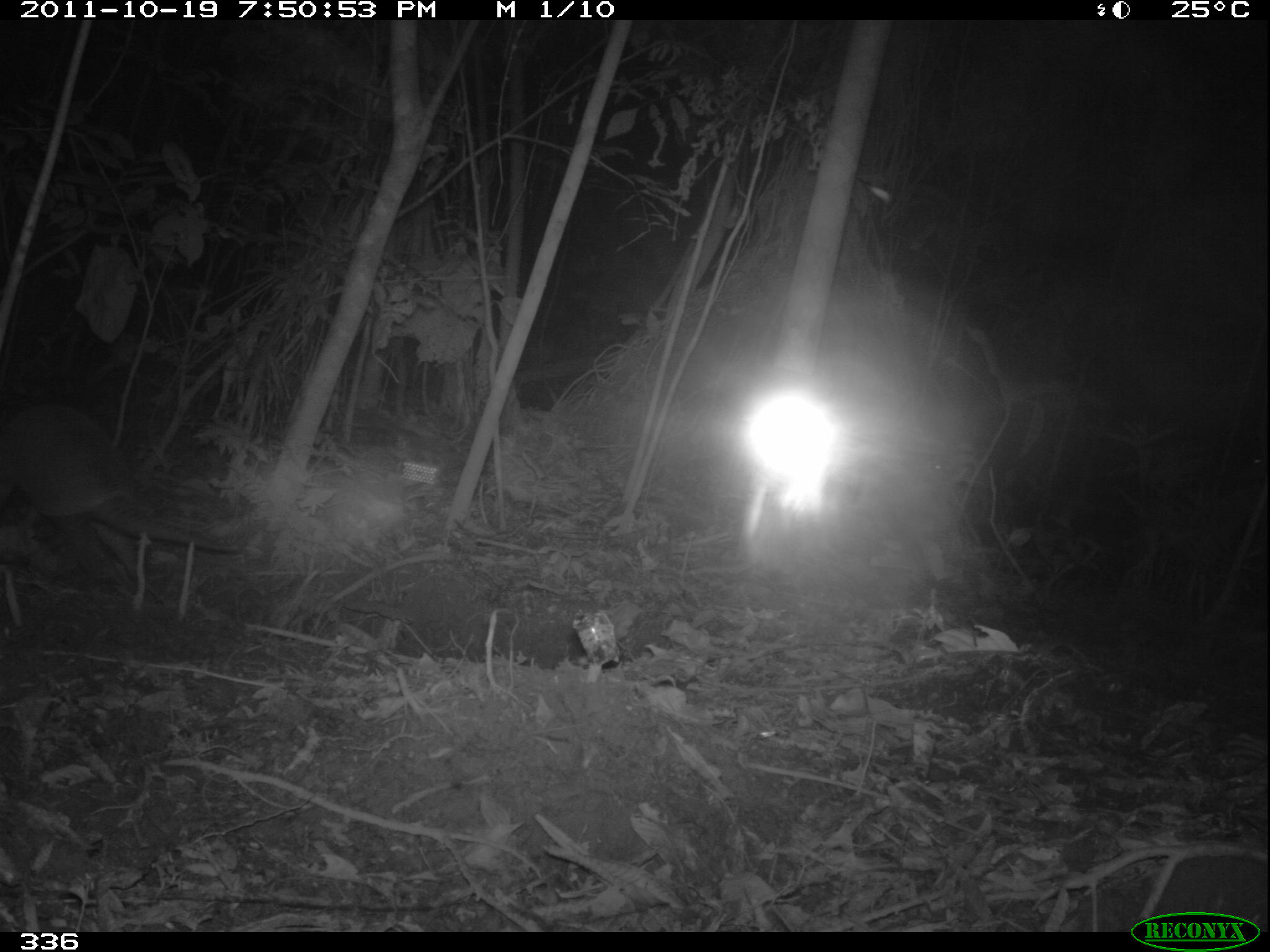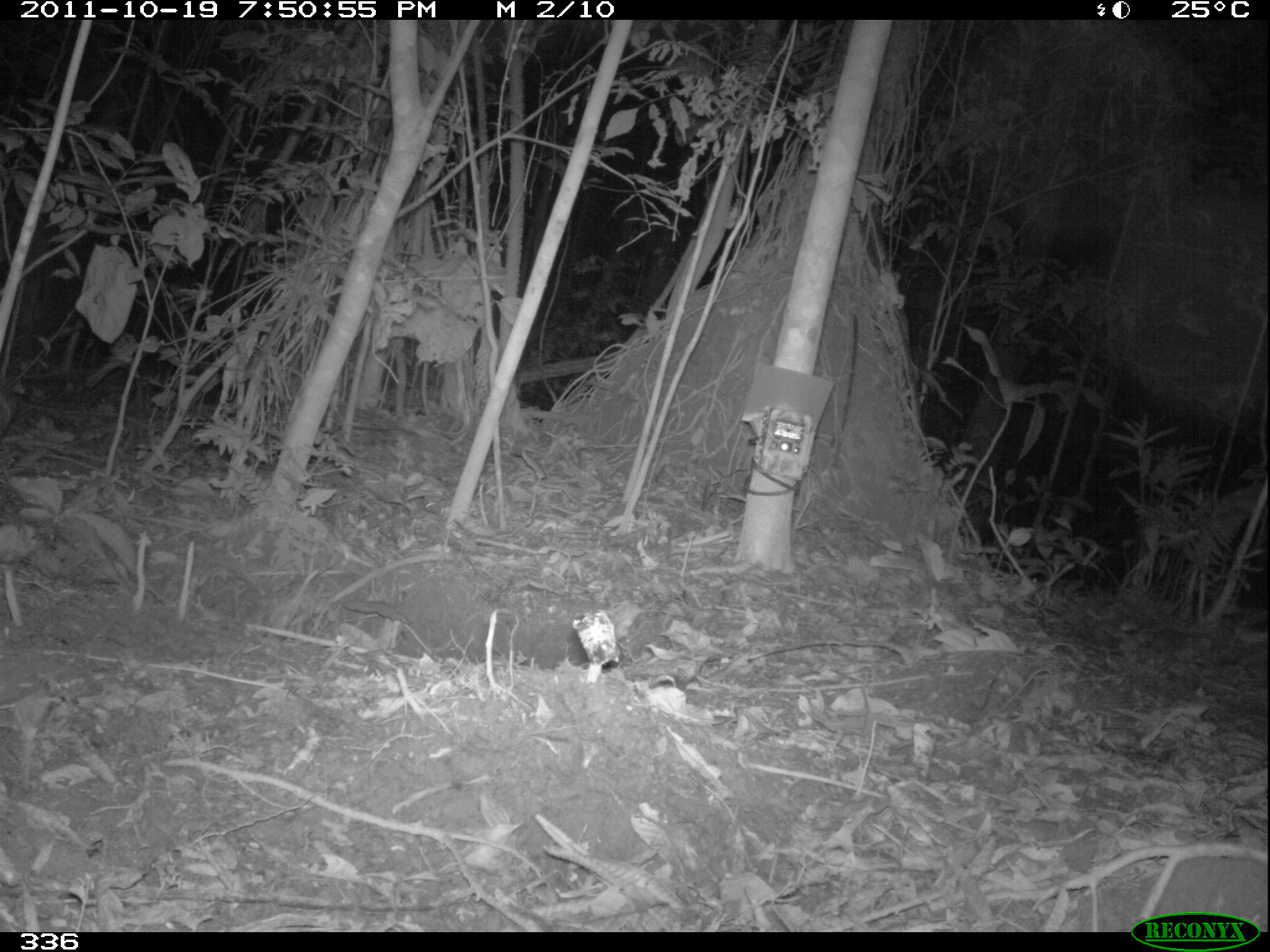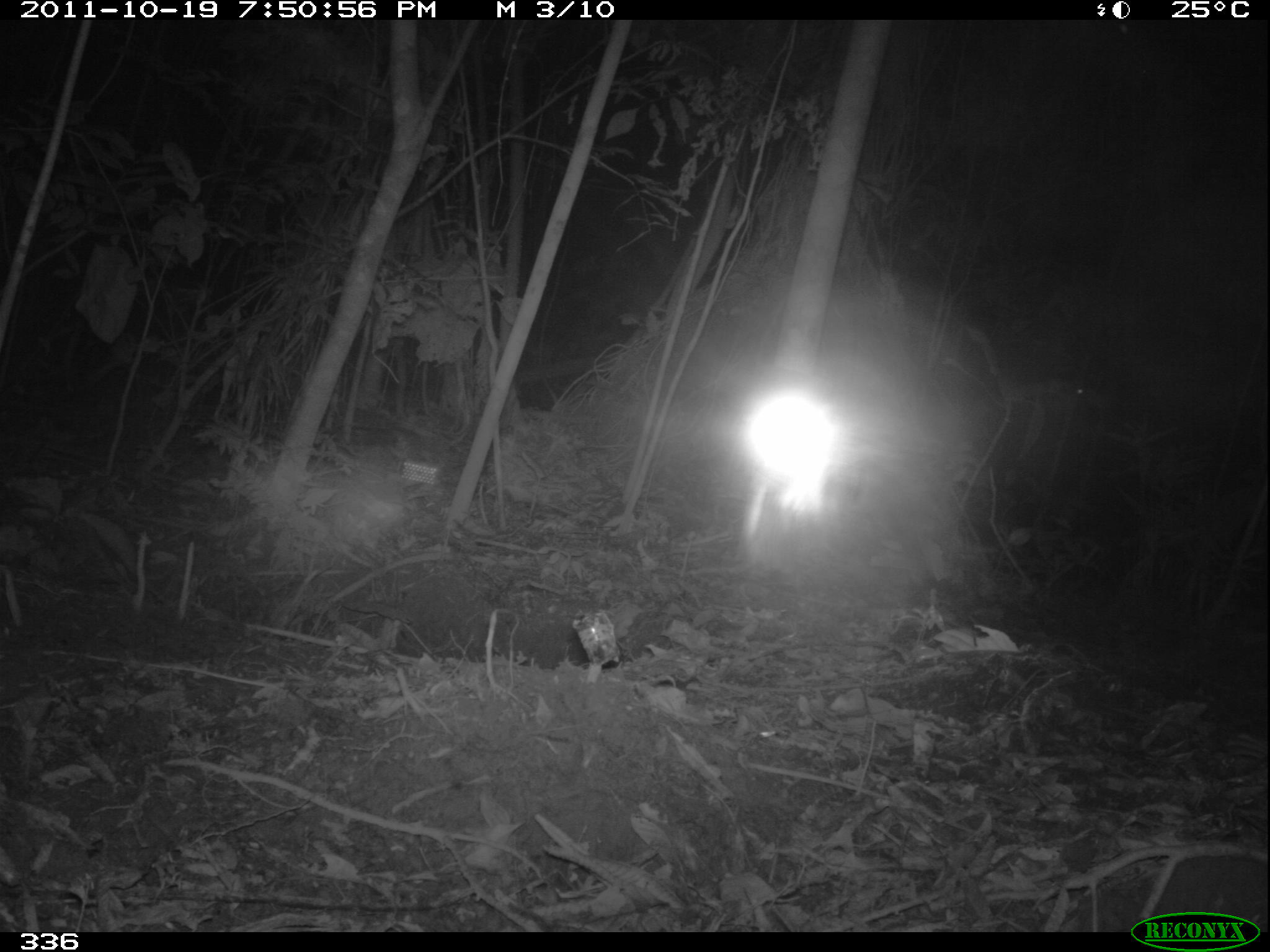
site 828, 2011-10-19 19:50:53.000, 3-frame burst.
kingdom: Animalia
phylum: Chordata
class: Mammalia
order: Cingulata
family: Dasypodidae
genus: Dasypus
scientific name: Dasypus novemcinctus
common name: nine-banded armadillo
Dasypus novemcinctus (nine-banded armadillo).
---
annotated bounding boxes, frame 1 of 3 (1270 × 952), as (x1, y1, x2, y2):
dasypus novemcinctus: (0, 404, 240, 579)